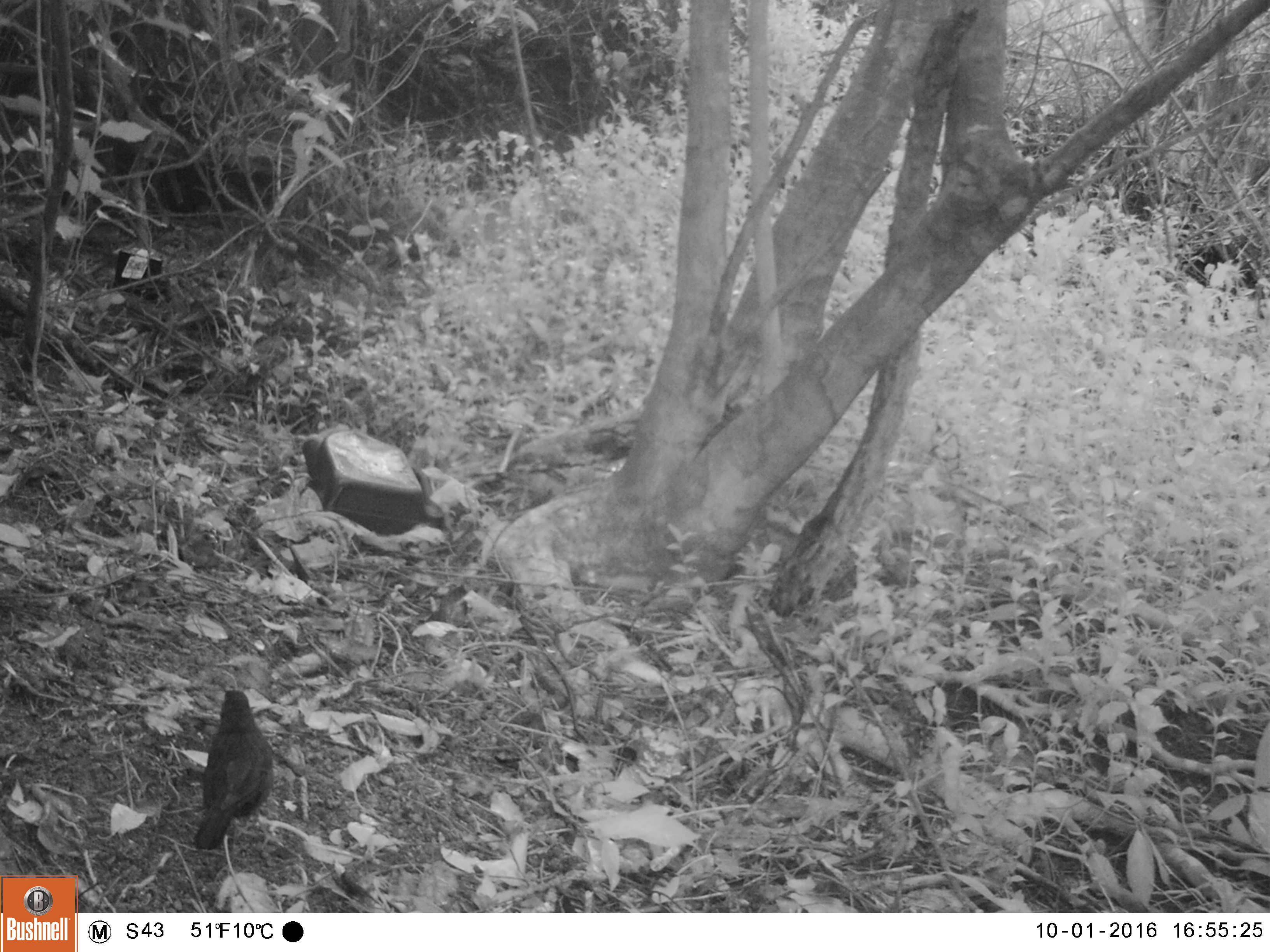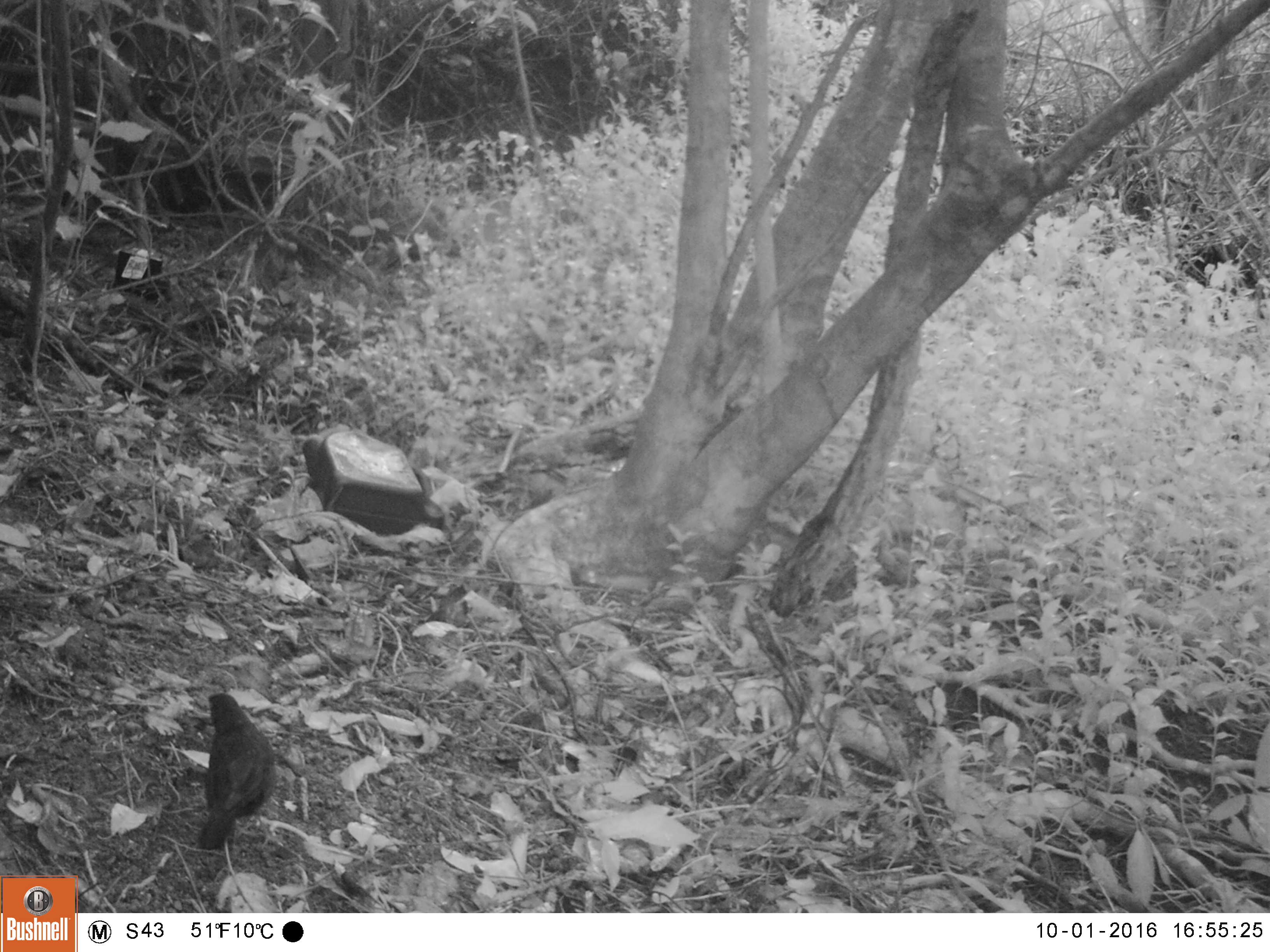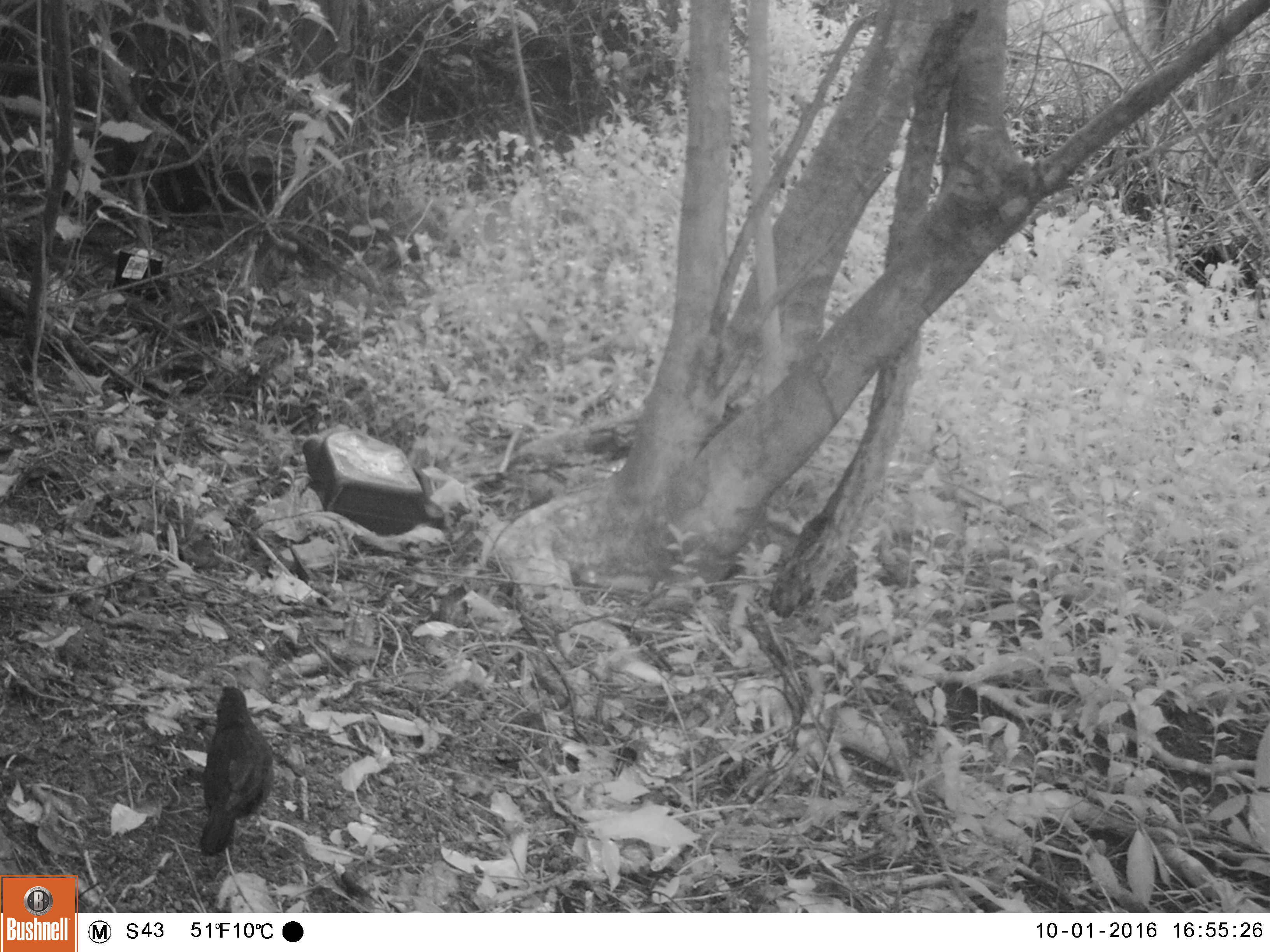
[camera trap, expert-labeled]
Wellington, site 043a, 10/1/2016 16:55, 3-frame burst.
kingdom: Animalia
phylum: Chordata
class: Aves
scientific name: Aves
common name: bird